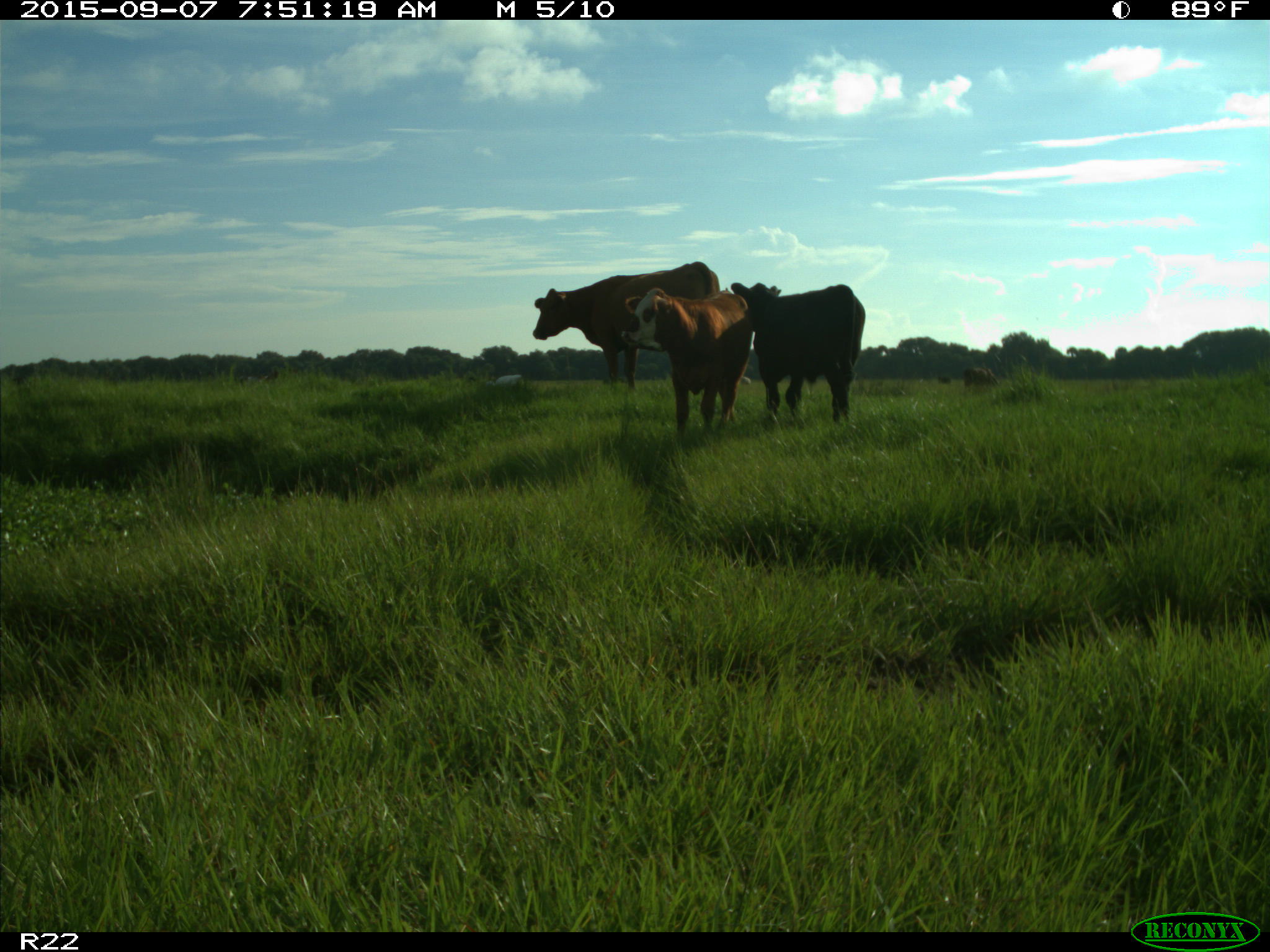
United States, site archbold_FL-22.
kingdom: Animalia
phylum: Chordata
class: Mammalia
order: Artiodactyla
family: Bovidae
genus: Bos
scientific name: Bos taurus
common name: domestic cow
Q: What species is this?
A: Bos taurus (domestic cow).